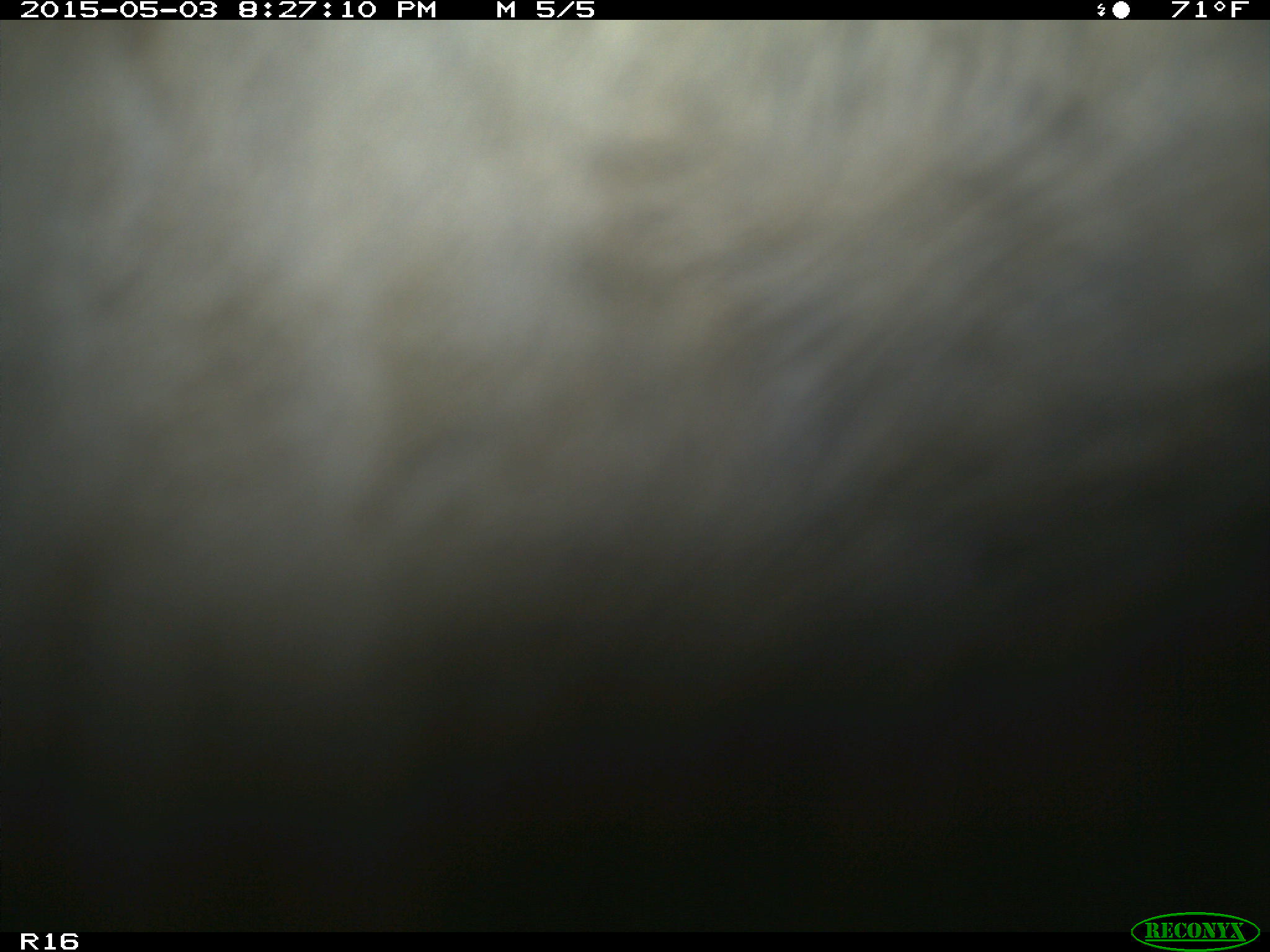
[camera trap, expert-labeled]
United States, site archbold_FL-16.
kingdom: Animalia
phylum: Chordata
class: Mammalia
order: Artiodactyla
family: Bovidae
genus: Bos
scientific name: Bos taurus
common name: domestic cow